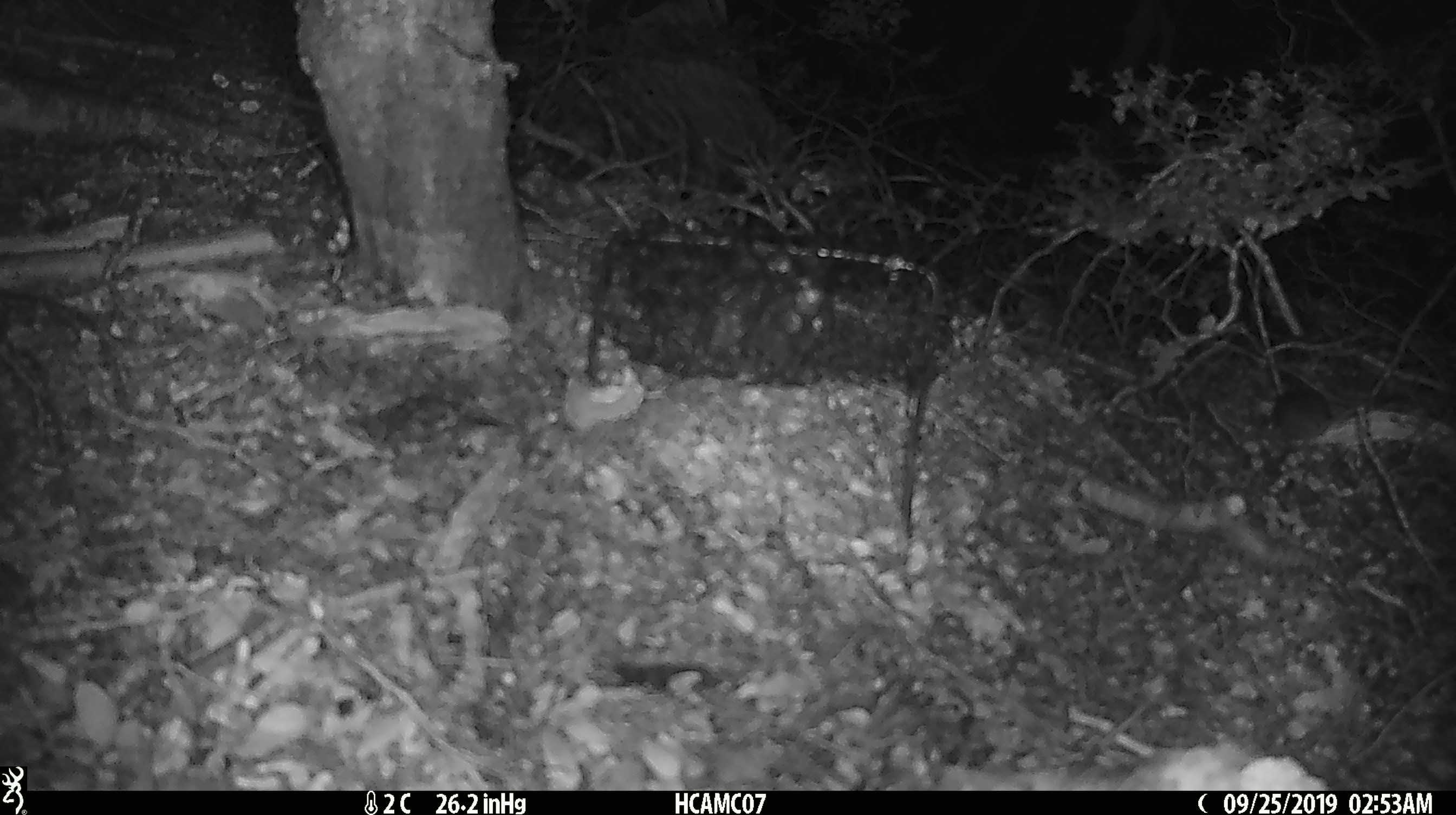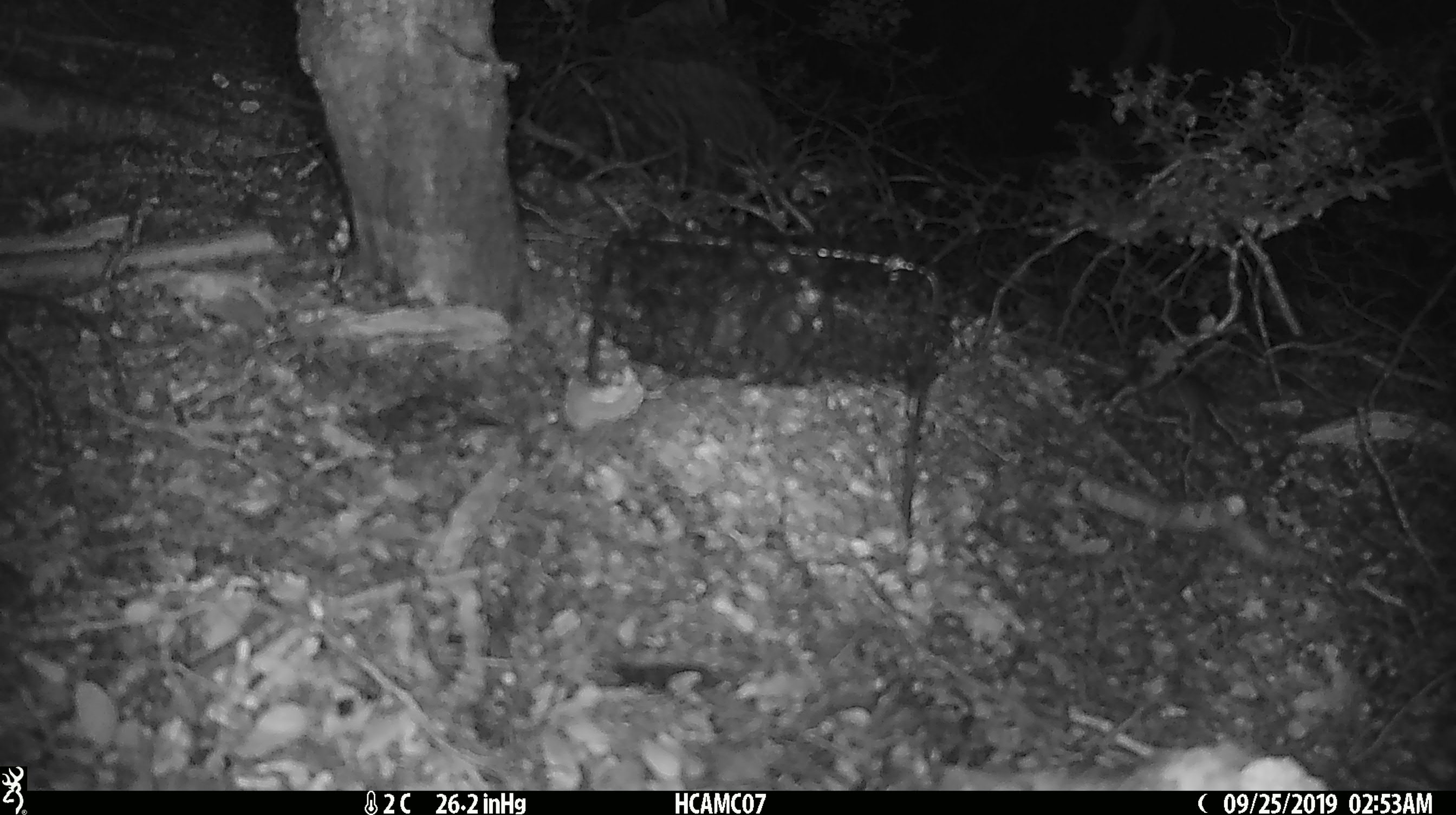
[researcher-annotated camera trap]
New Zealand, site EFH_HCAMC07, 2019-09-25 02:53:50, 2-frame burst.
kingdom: Animalia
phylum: Chordata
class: Mammalia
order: Rodentia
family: Muridae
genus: Mus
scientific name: Mus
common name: mouse